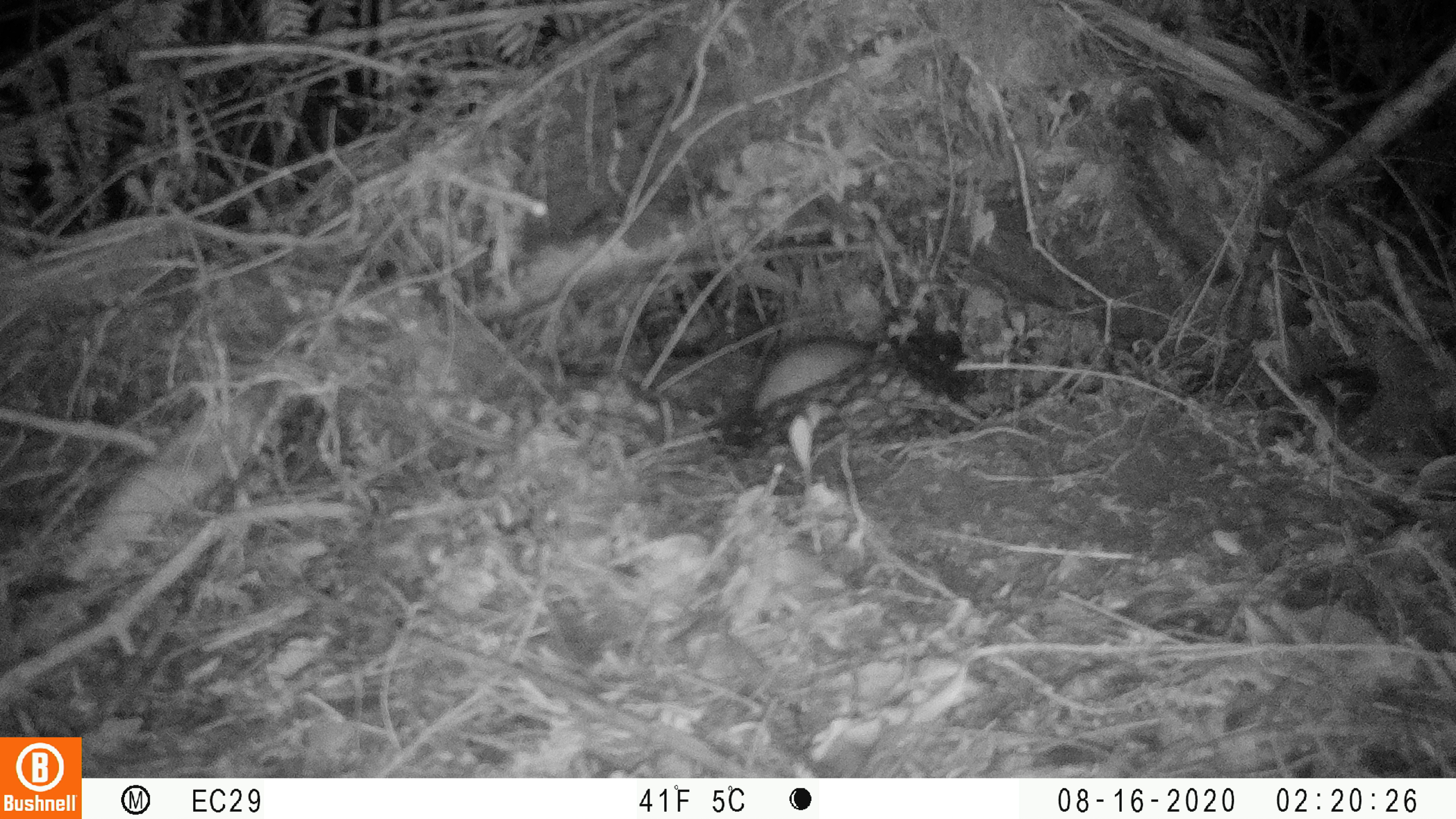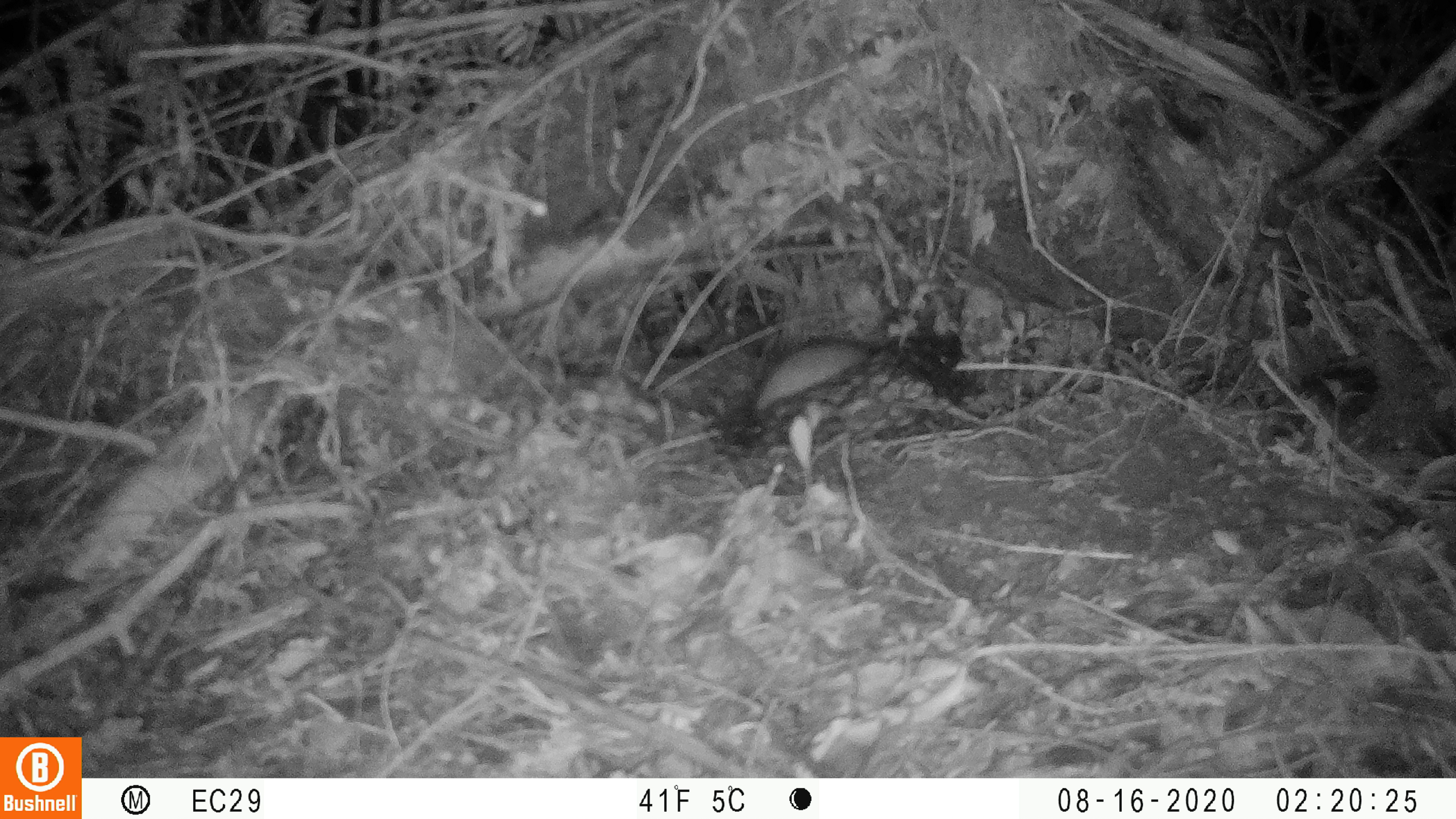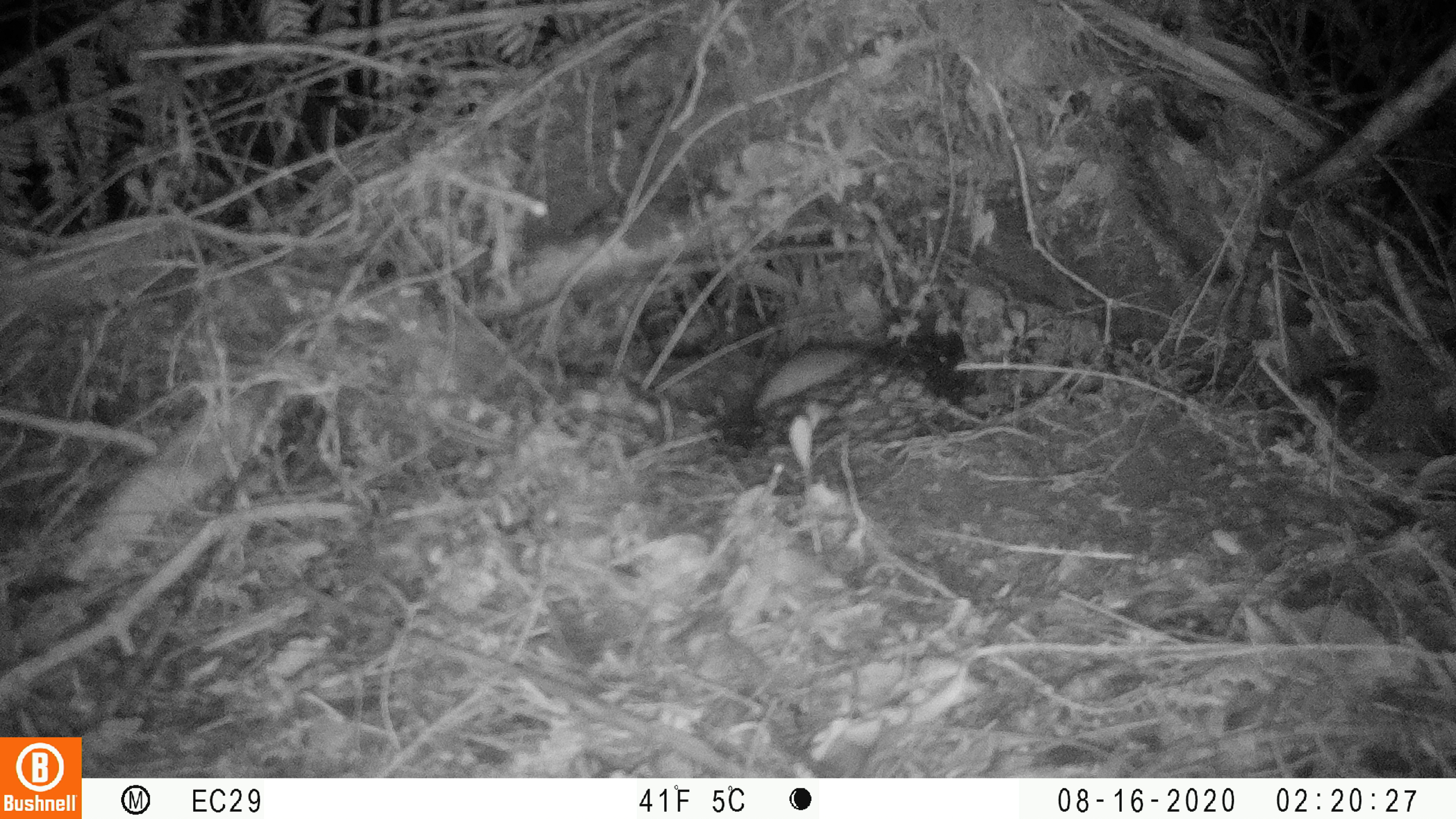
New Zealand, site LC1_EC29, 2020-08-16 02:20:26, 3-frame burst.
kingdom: Animalia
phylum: Chordata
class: Mammalia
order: Rodentia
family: Muridae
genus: Rattus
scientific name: Rattus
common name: rat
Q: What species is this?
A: Rat (Rattus).